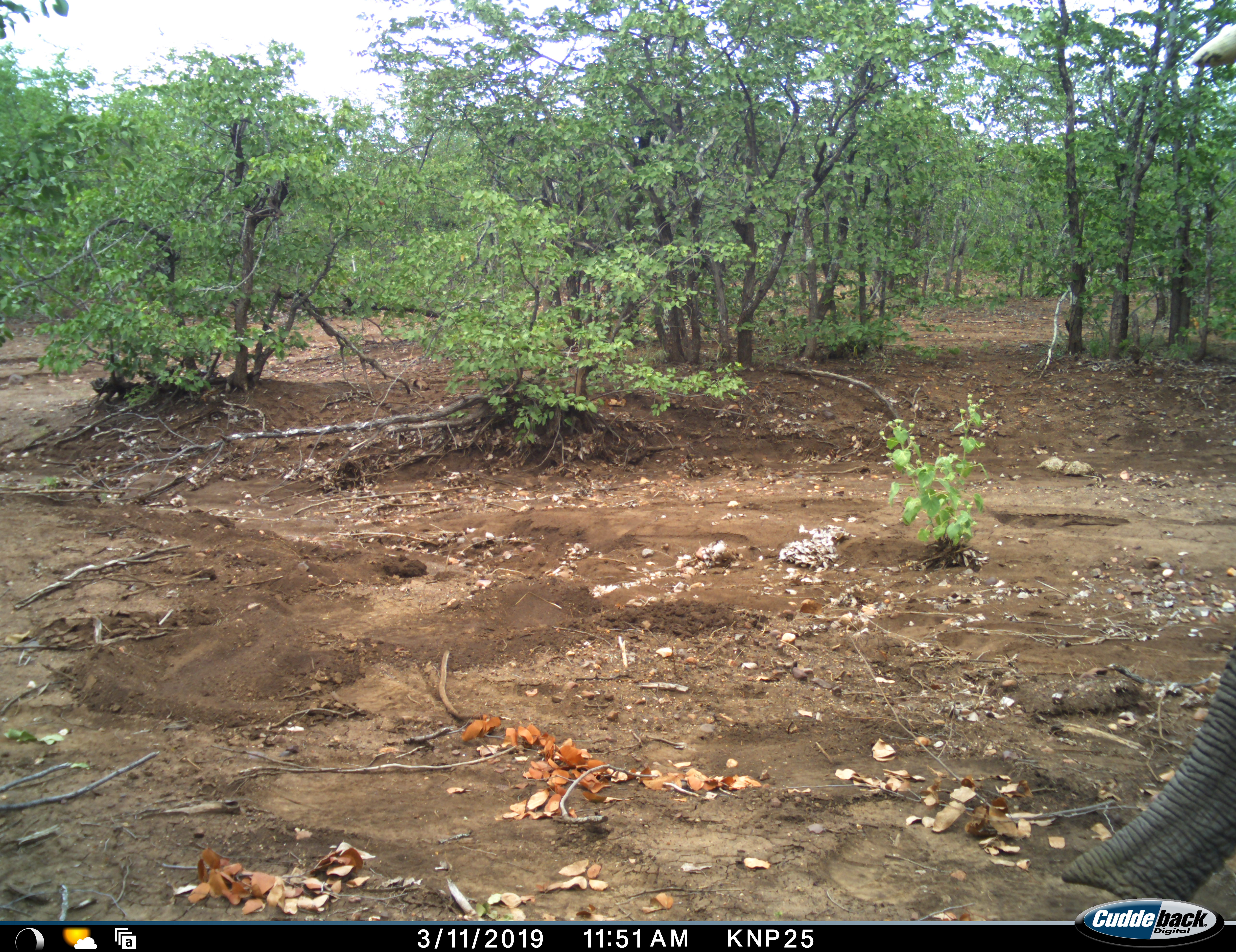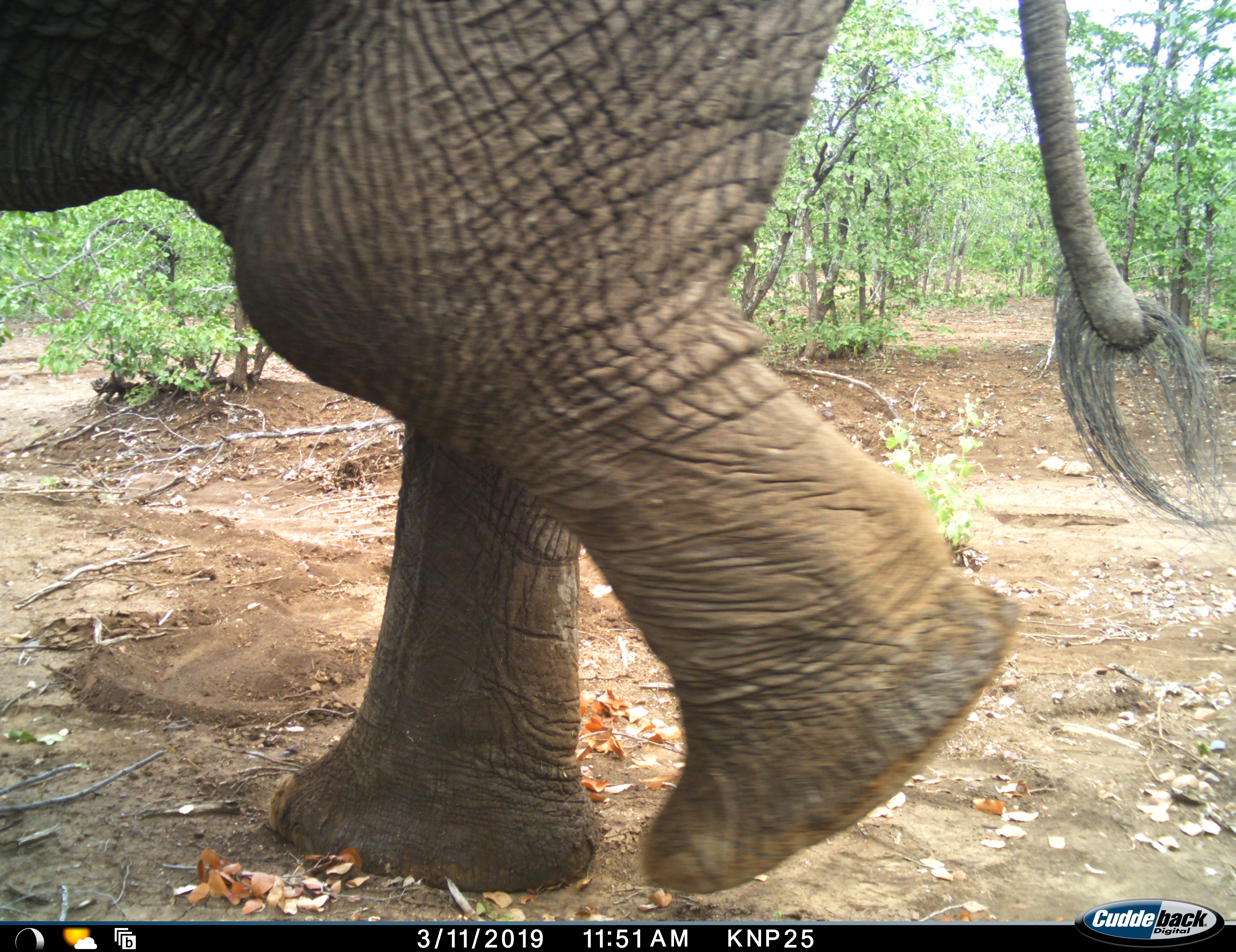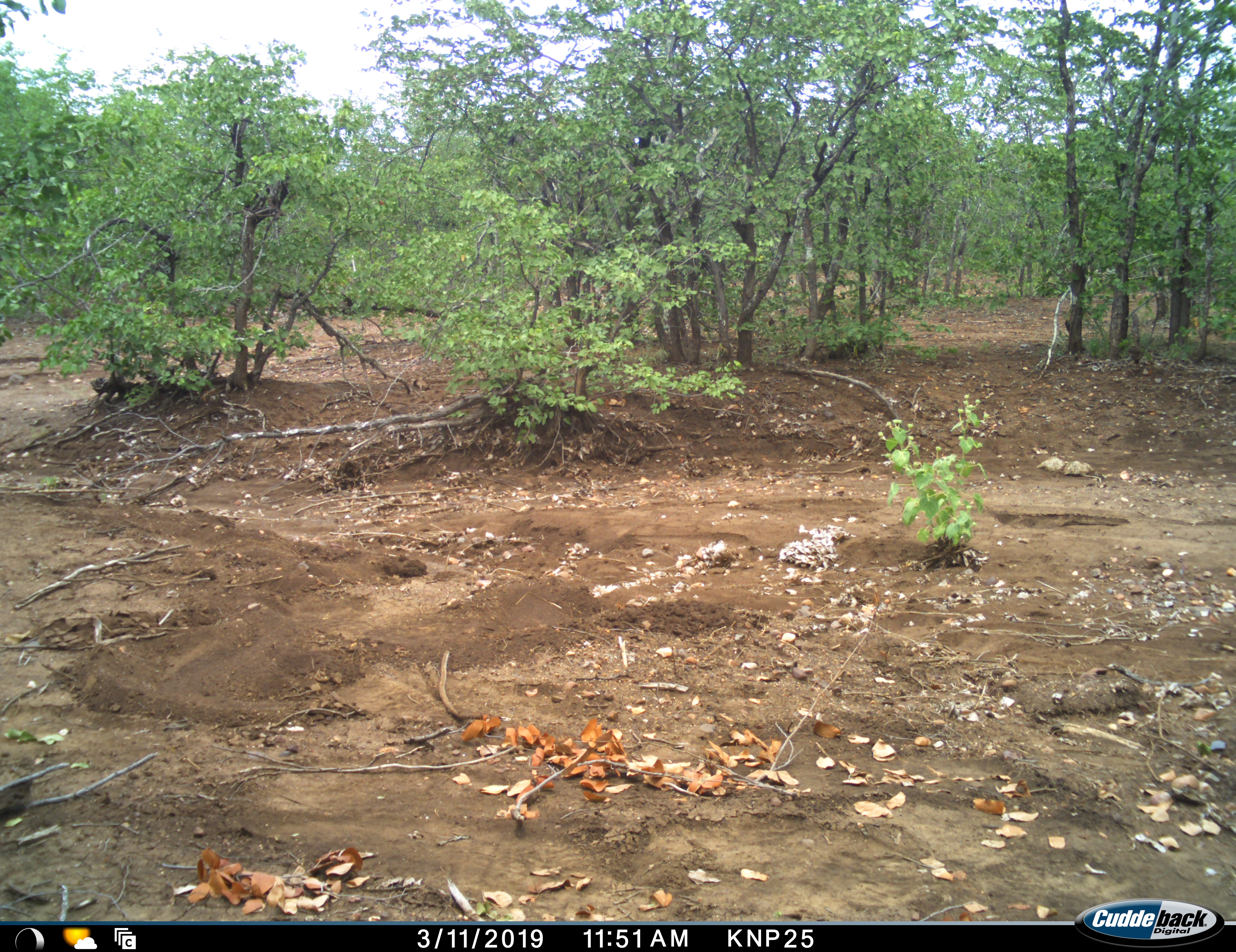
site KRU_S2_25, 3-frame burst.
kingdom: Animalia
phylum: Chordata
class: Mammalia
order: Proboscidea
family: Elephantidae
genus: Loxodonta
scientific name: Loxodonta africana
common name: african bush elephant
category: elephant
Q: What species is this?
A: Elephant (african bush elephant) (Loxodonta africana).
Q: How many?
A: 1.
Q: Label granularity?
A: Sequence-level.